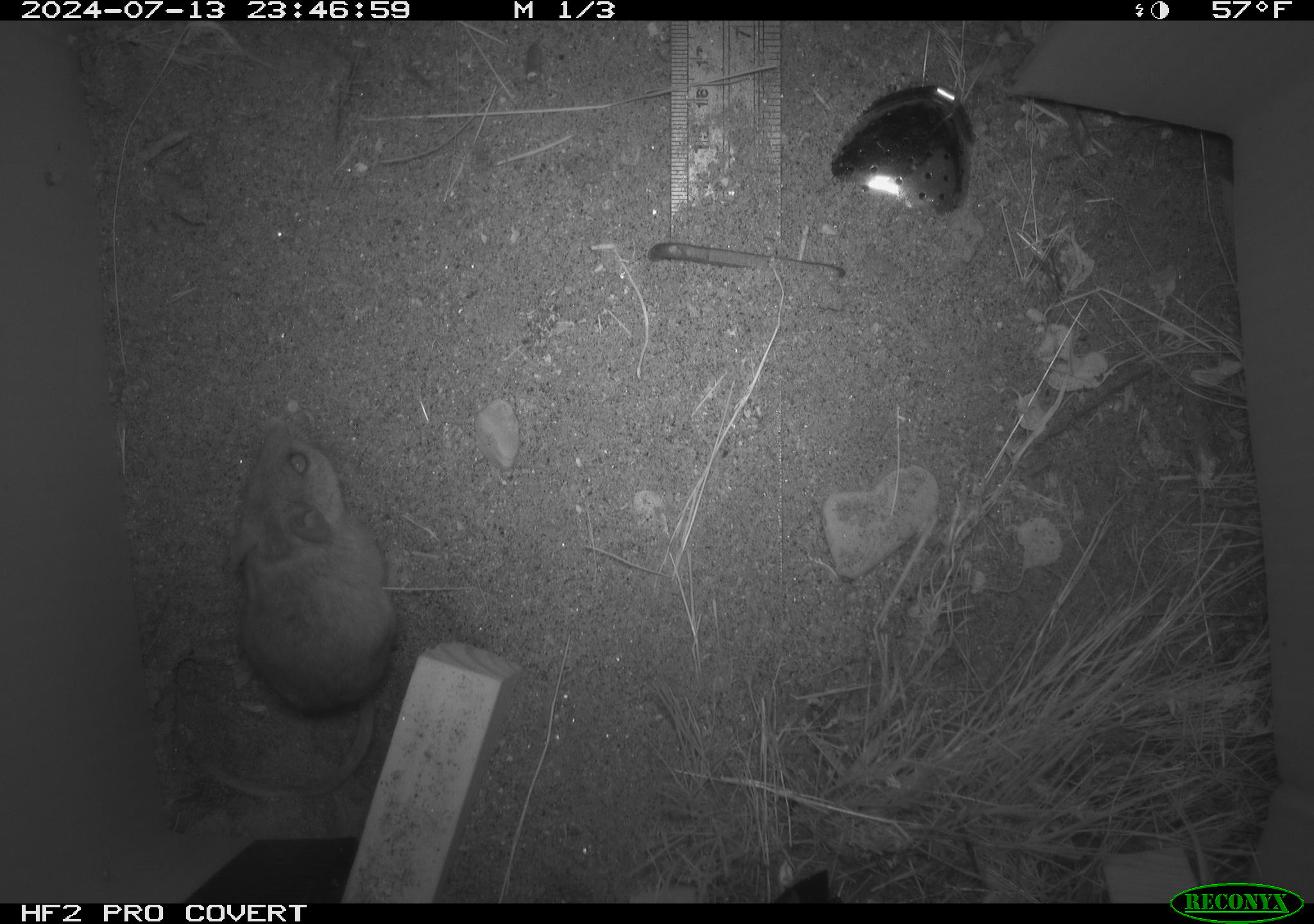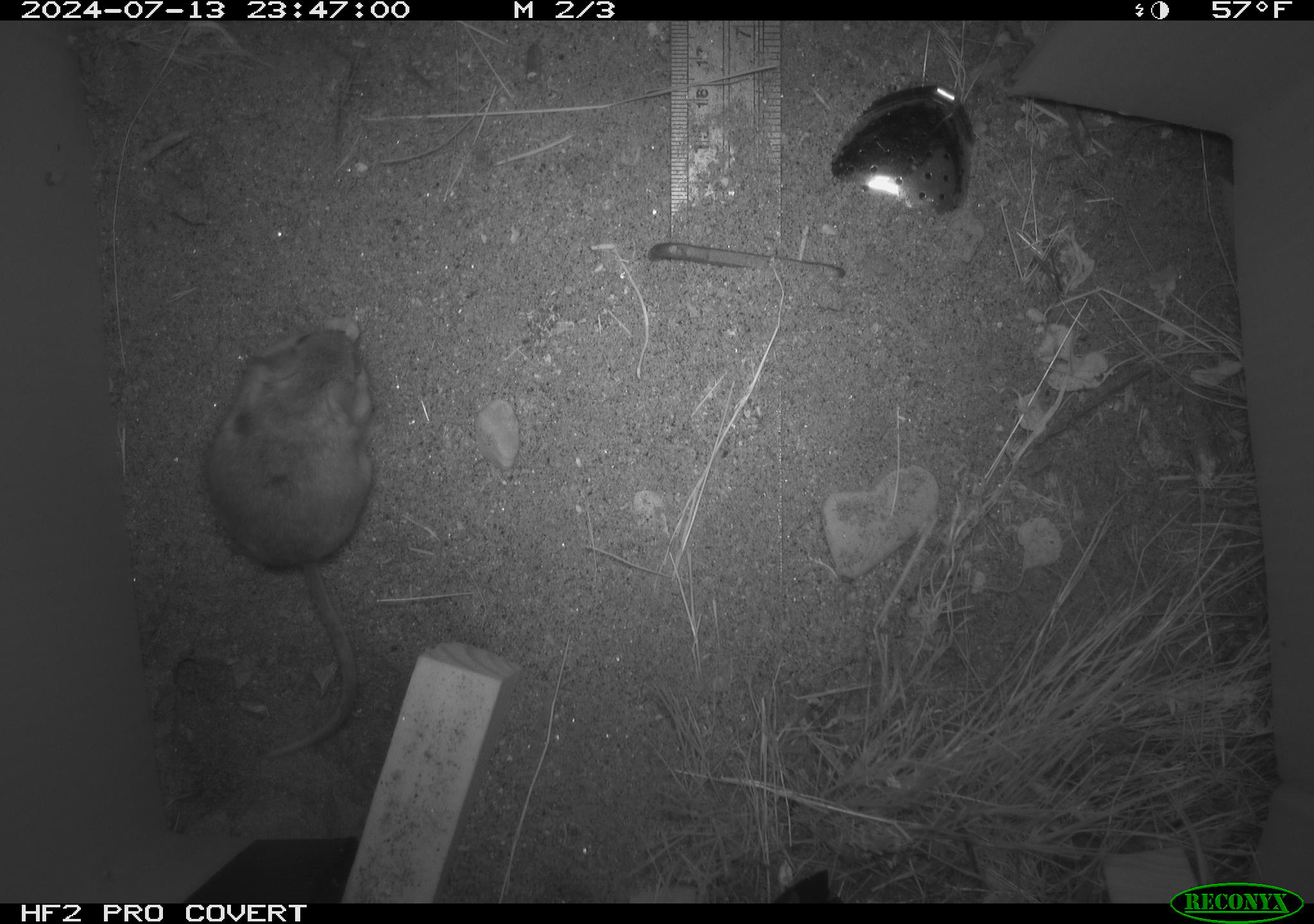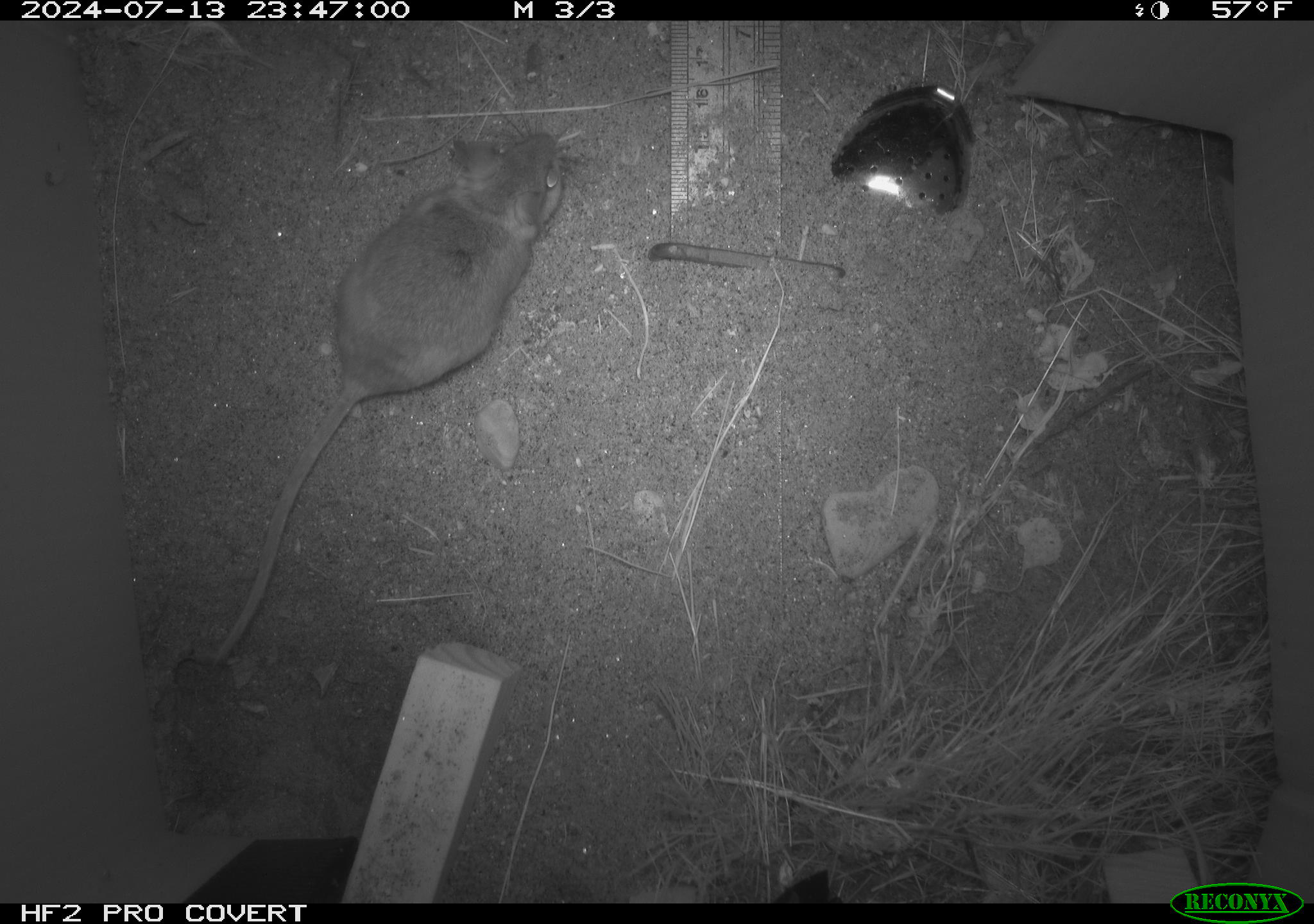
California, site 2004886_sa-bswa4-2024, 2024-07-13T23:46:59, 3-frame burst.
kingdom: Animalia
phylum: Chordata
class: Mammalia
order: Rodentia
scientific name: Rodentia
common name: rodent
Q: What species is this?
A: Rodent (Rodentia).